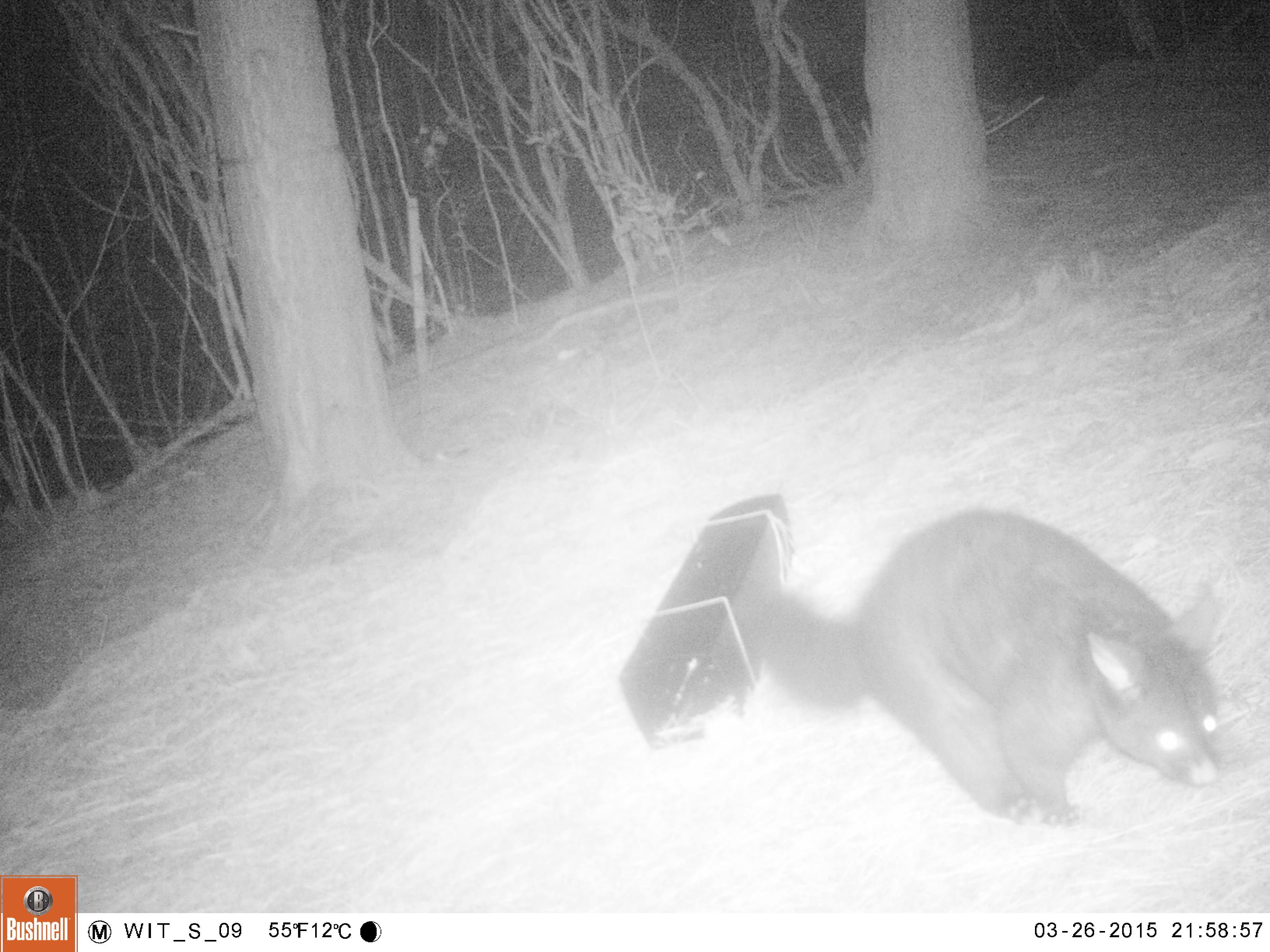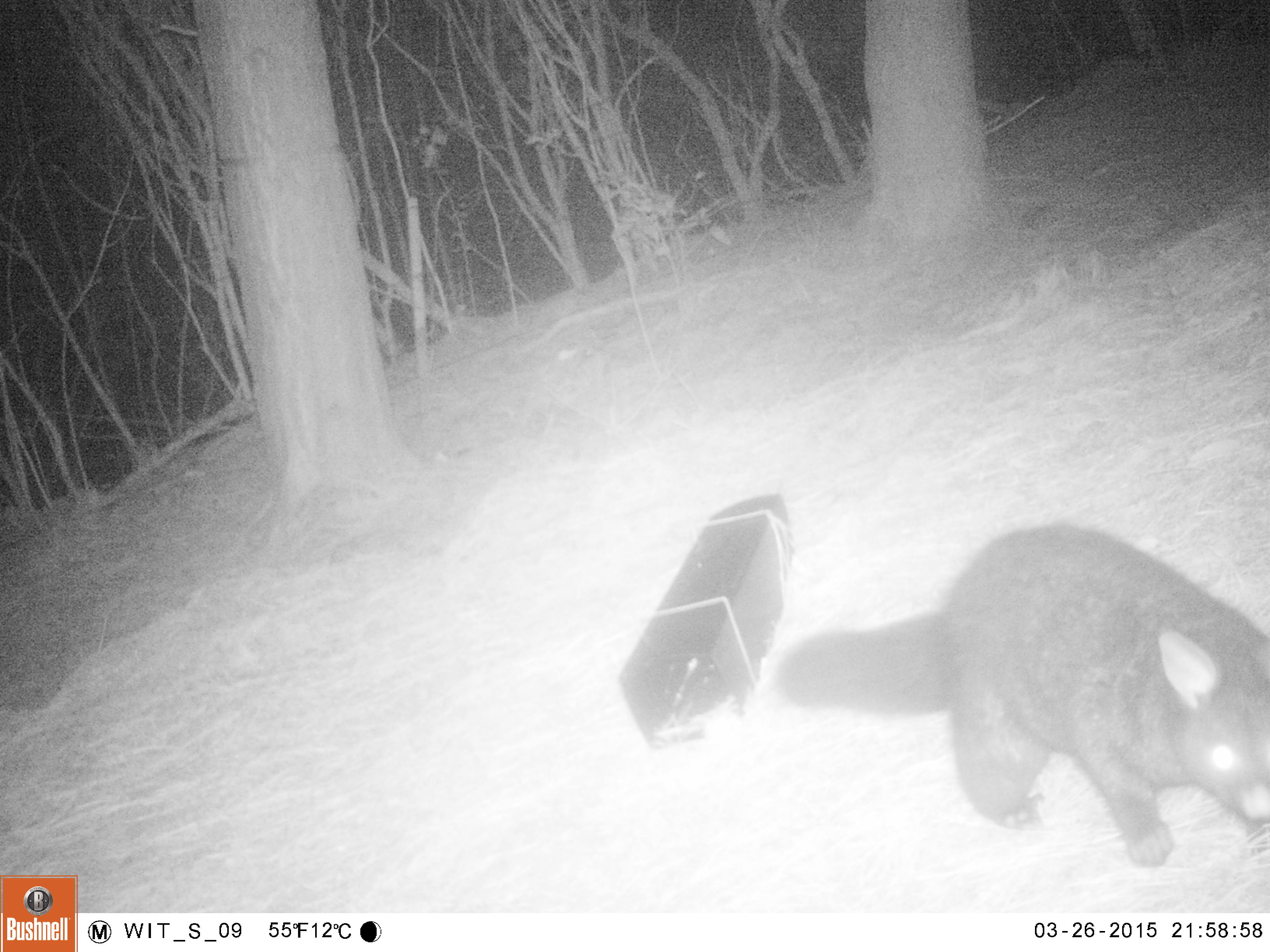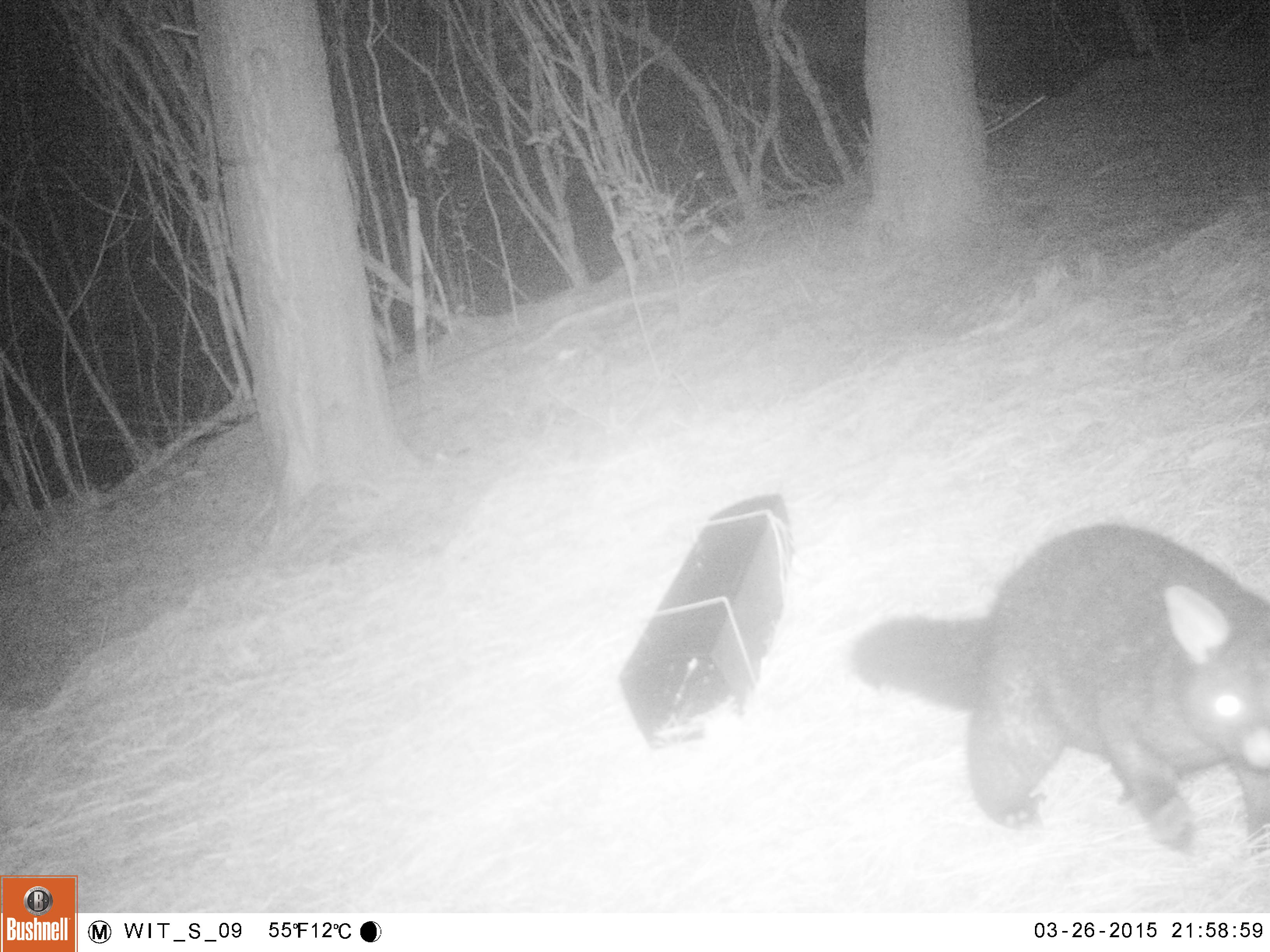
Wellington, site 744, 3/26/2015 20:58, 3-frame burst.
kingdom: Animalia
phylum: Chordata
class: Mammalia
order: Didelphimorphia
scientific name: Didelphimorphia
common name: possum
Possum (Didelphimorphia).